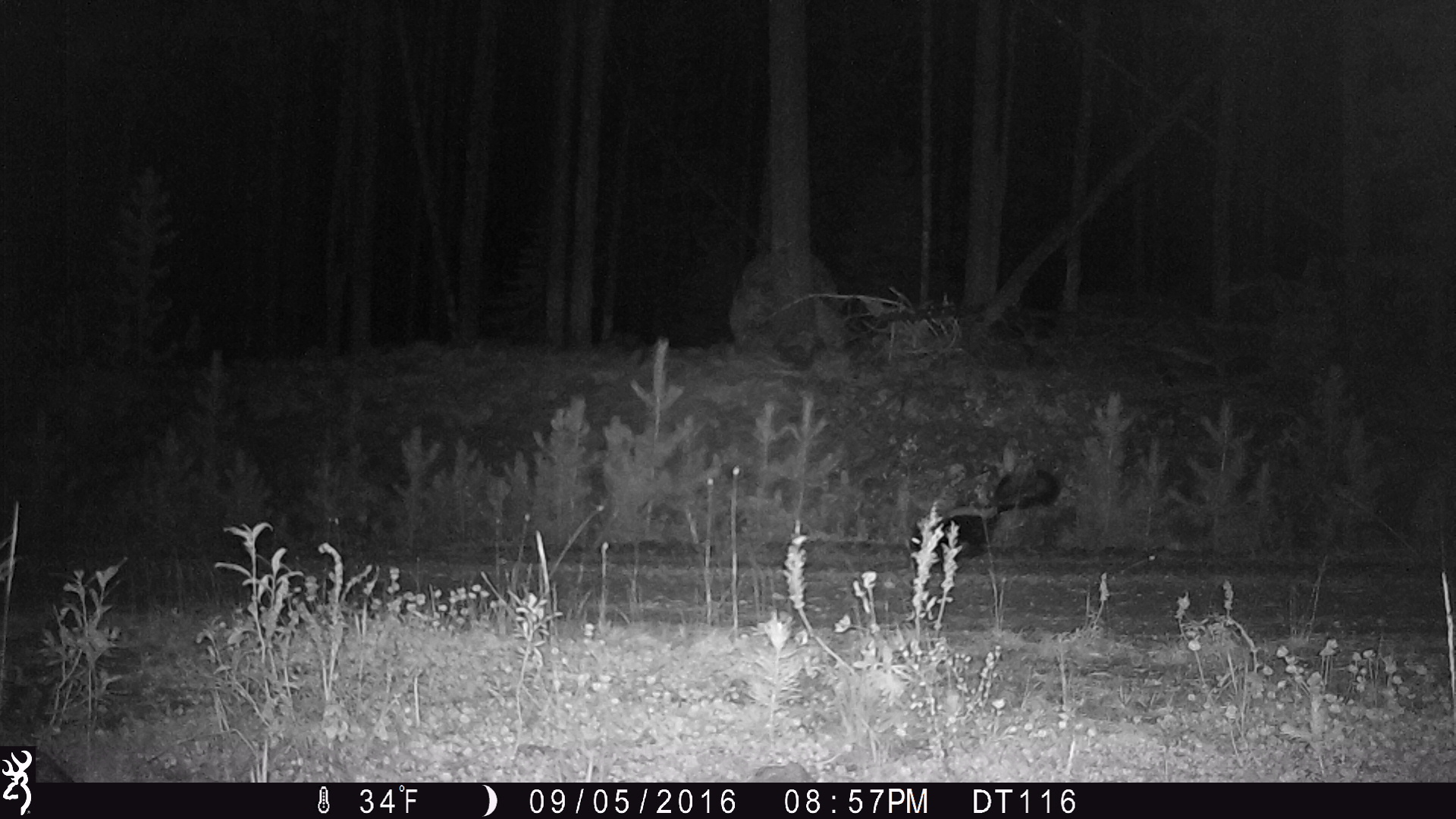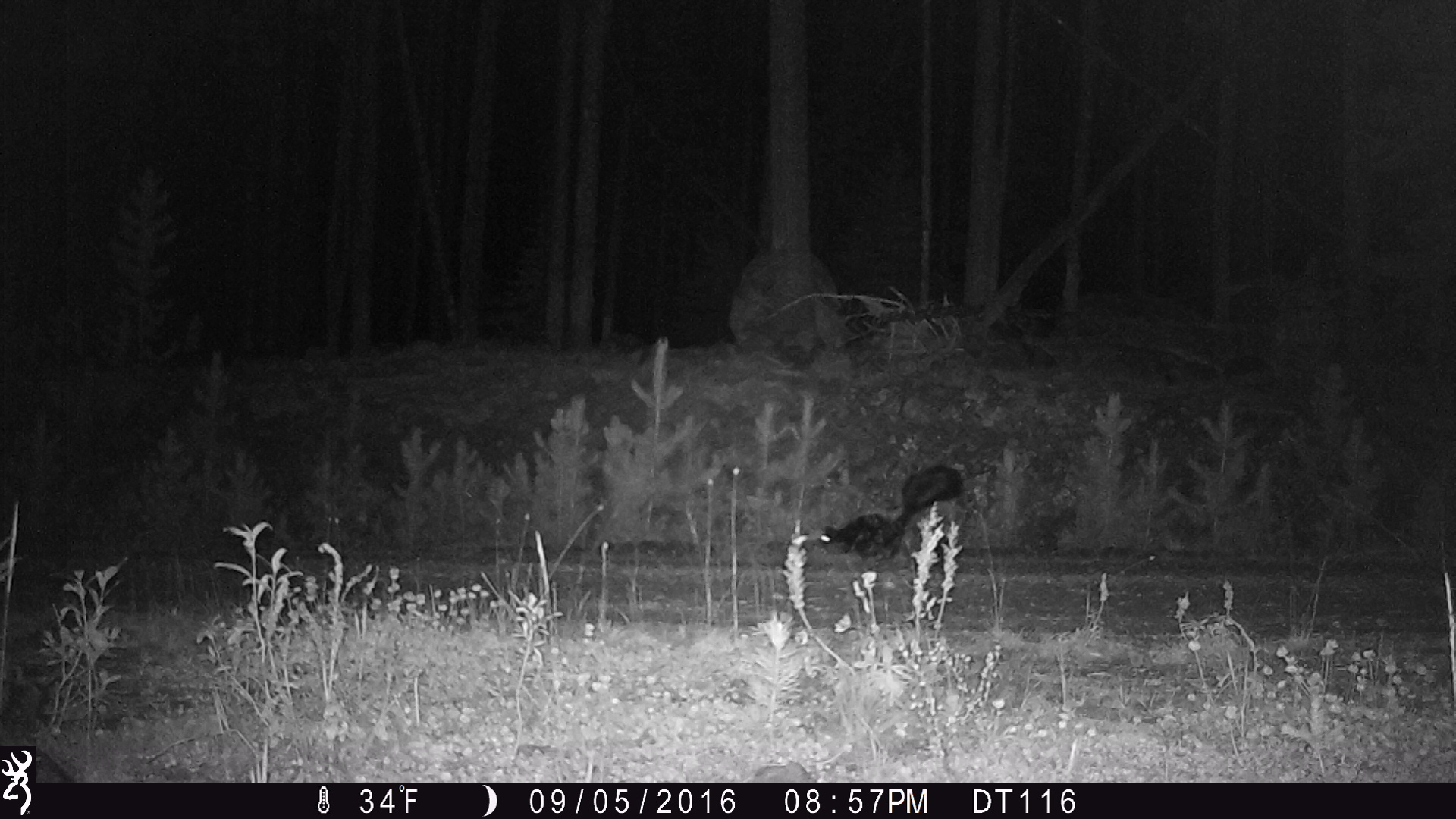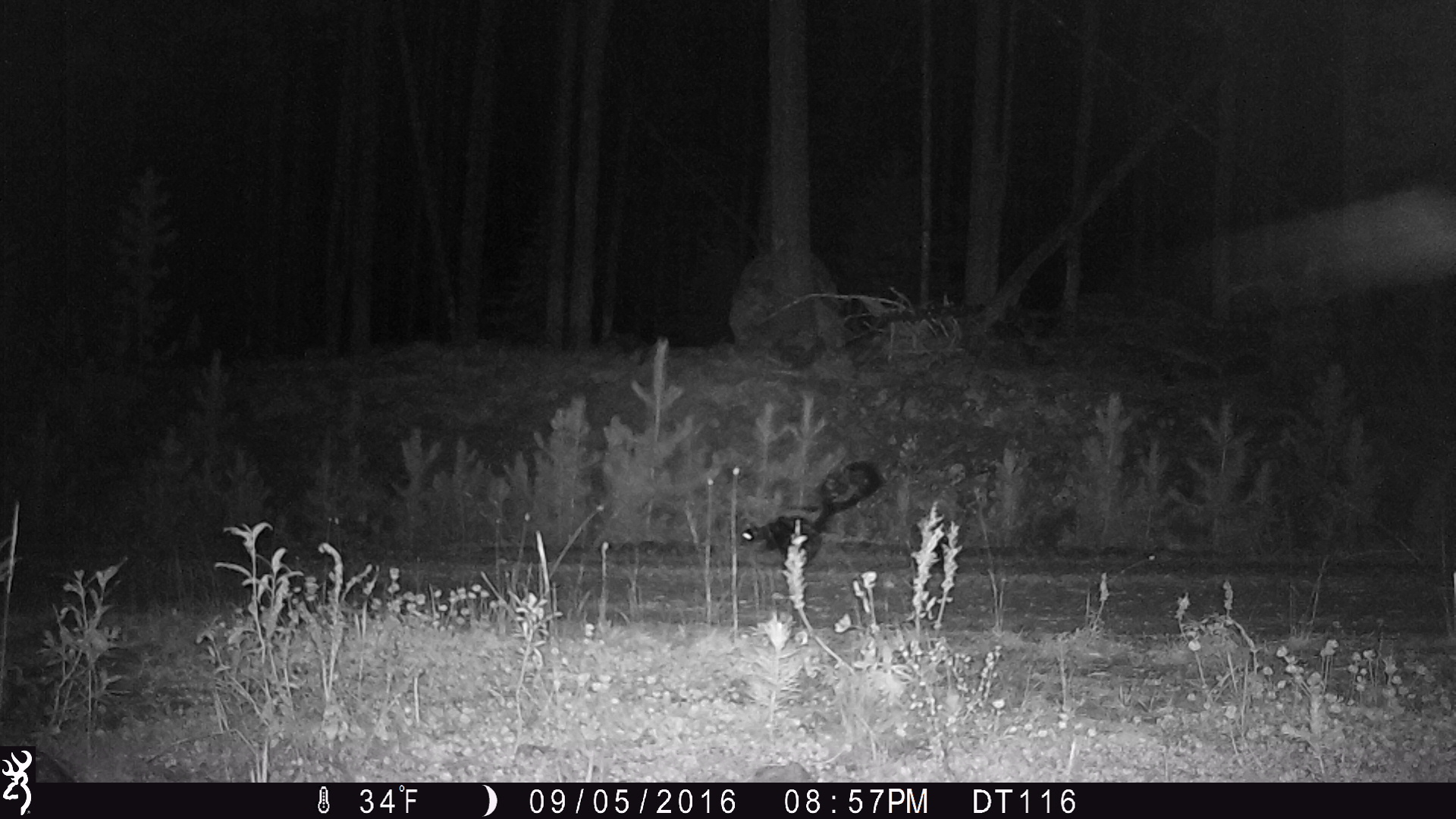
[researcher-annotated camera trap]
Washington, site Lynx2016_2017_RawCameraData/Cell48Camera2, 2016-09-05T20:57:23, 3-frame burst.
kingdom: Animalia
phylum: Chordata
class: Mammalia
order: Carnivora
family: Mephitidae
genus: Mephitis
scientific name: Mephitis mephitis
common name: striped skunk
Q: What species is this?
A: Mephitis mephitis (striped skunk).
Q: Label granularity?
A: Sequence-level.